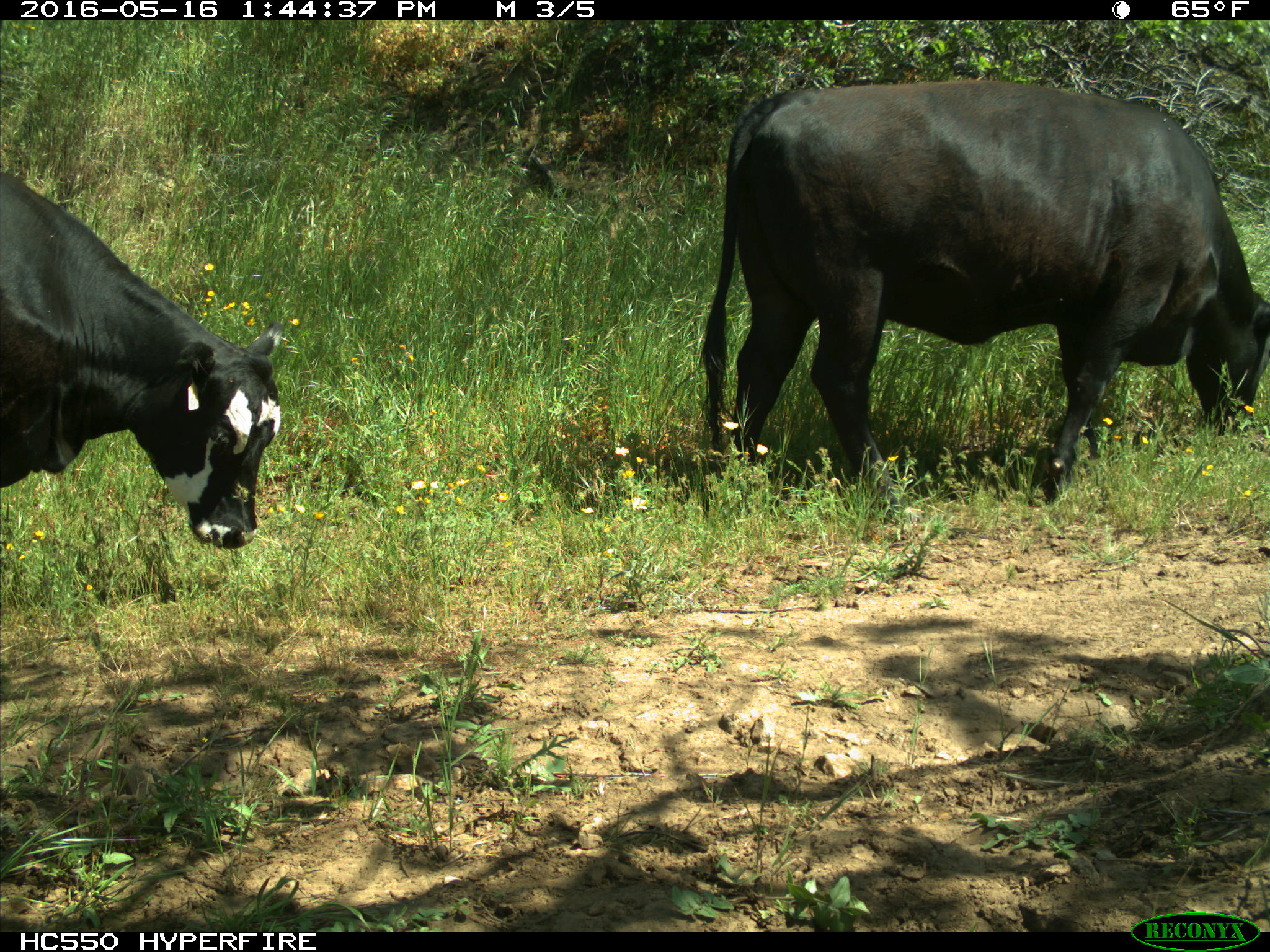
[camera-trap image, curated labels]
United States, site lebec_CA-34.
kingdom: Animalia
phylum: Chordata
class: Mammalia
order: Artiodactyla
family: Bovidae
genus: Bos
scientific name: Bos taurus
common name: domestic cow